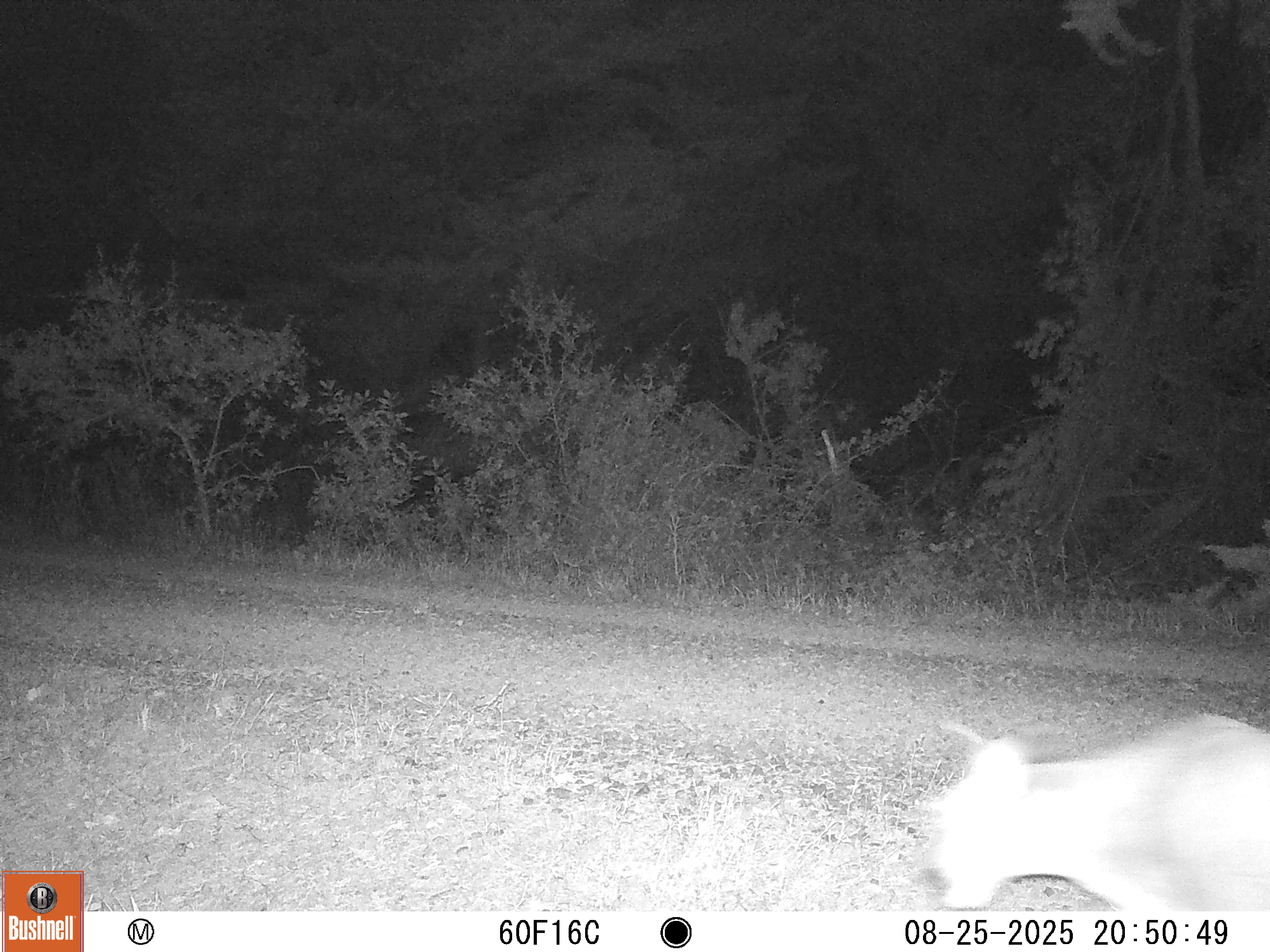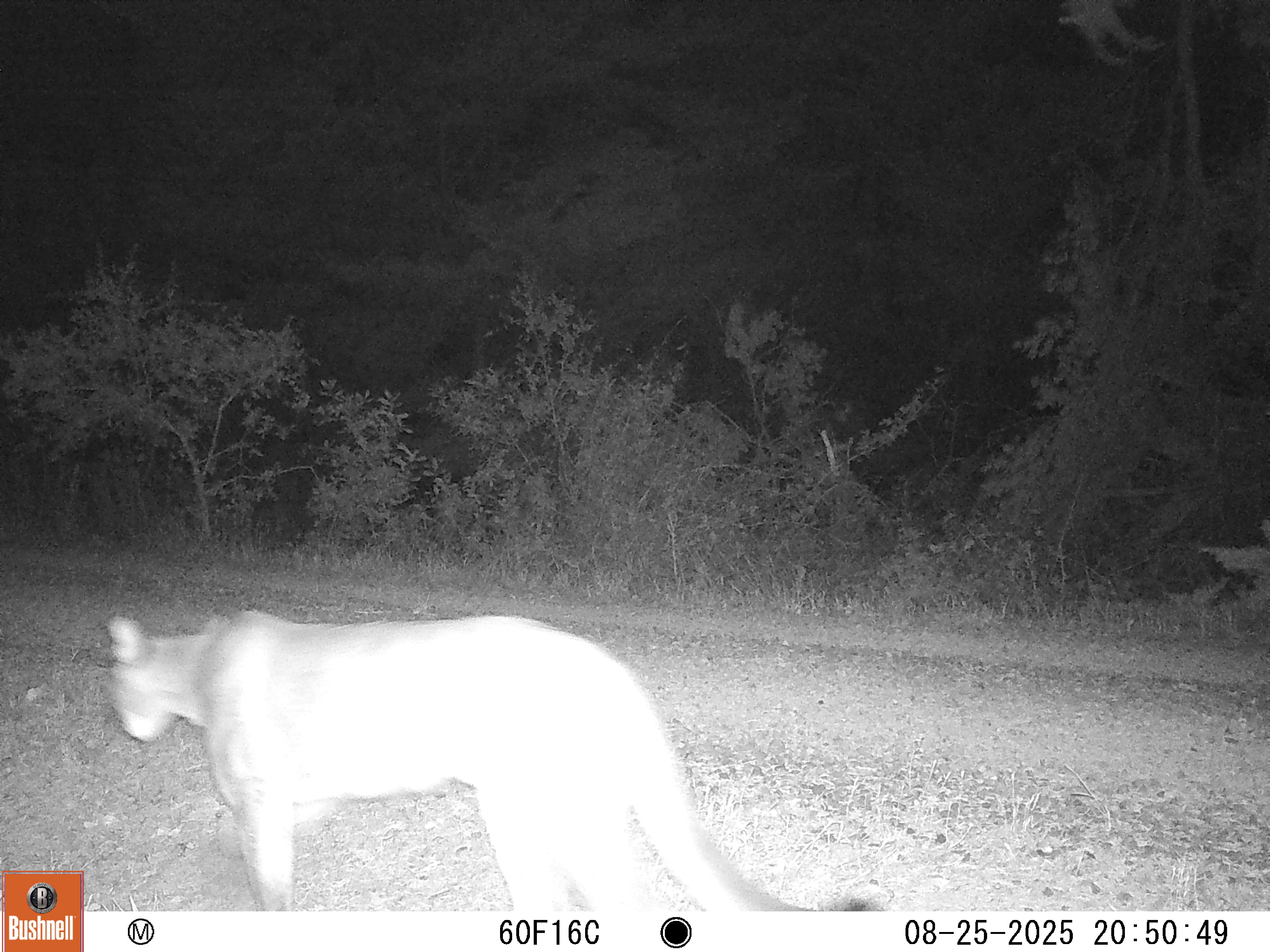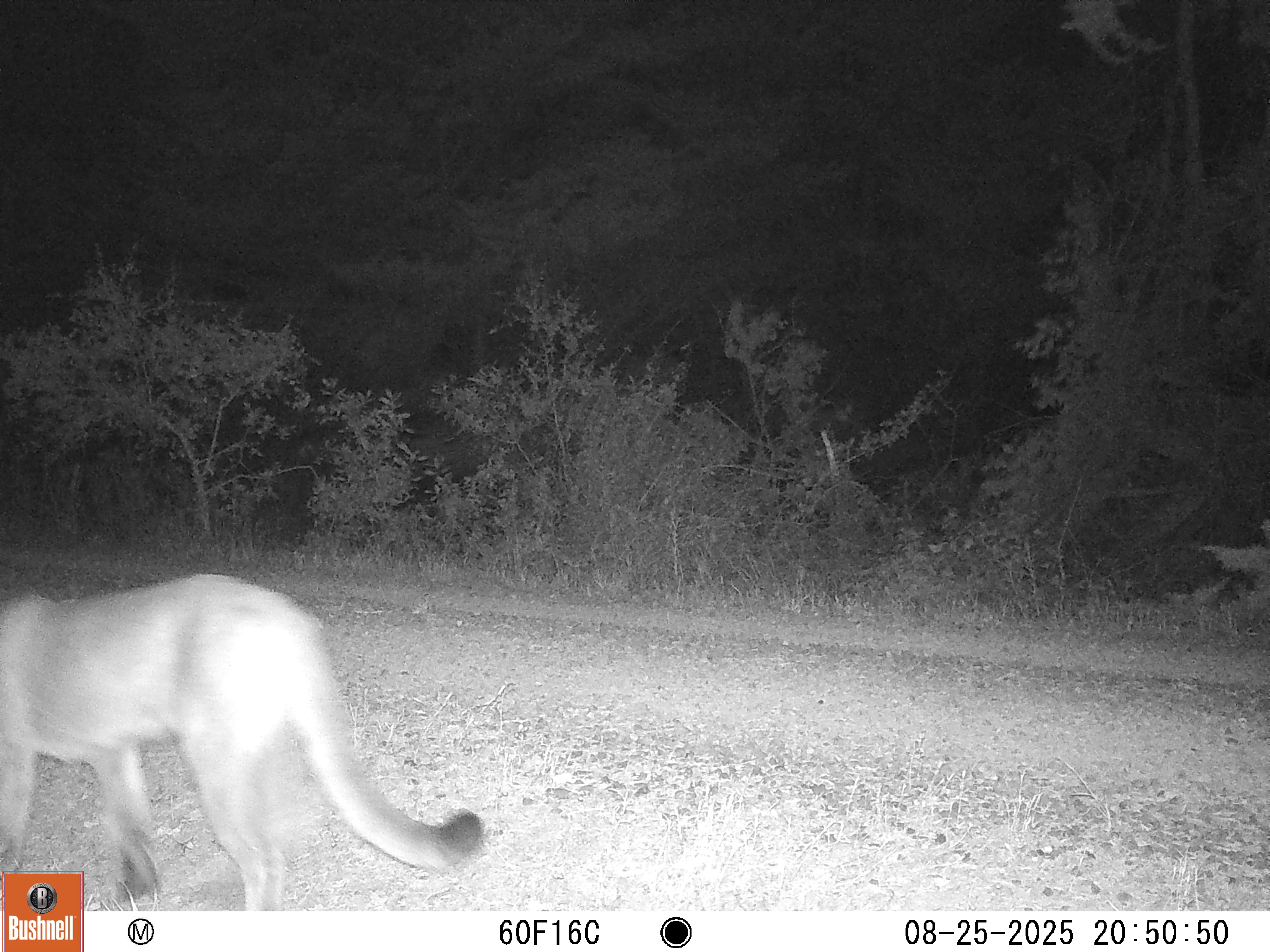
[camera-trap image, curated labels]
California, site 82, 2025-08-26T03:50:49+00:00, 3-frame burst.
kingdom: Animalia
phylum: Chordata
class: Mammalia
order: Carnivora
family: Felidae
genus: Puma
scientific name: Puma concolor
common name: puma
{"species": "puma (Puma concolor)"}